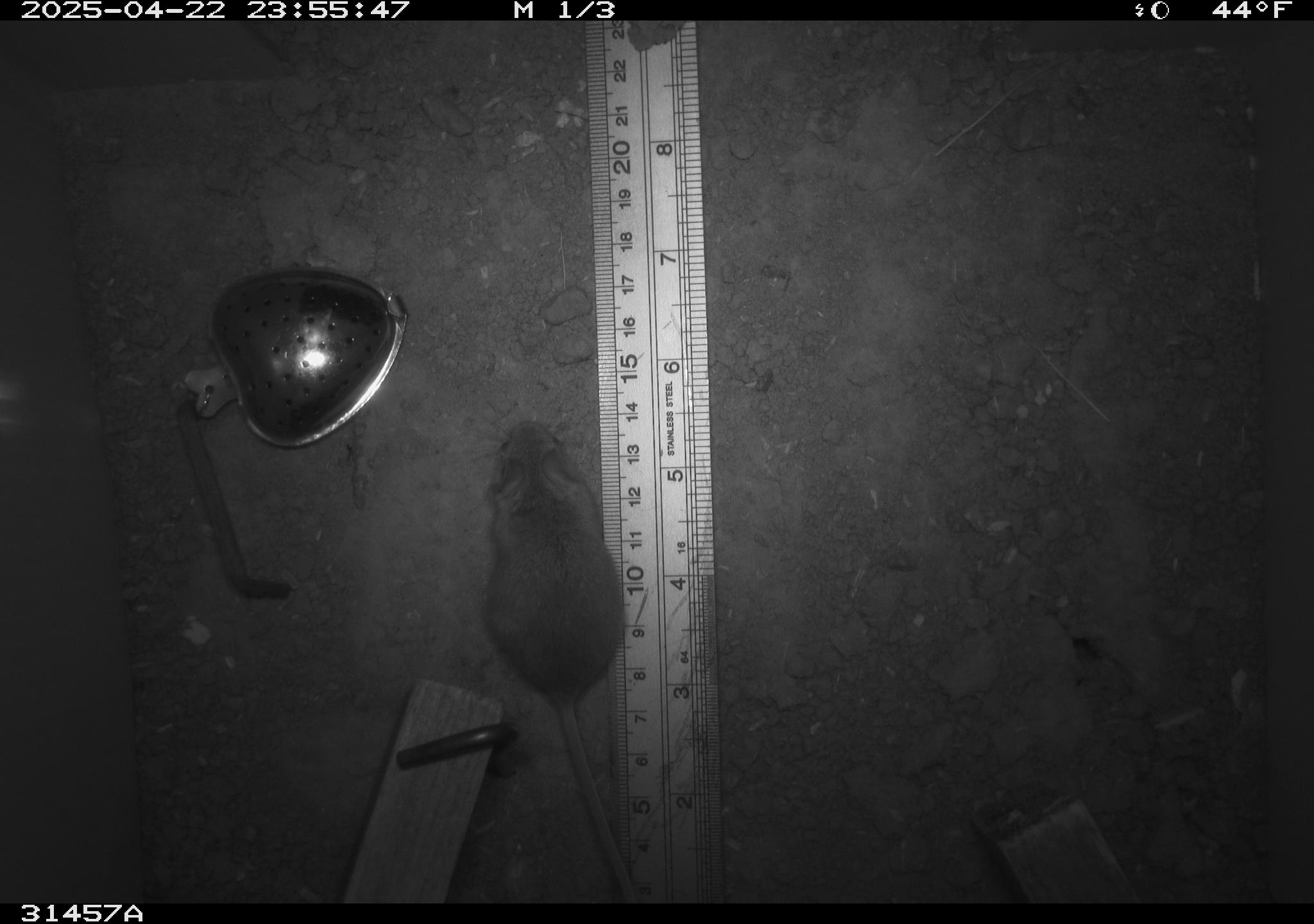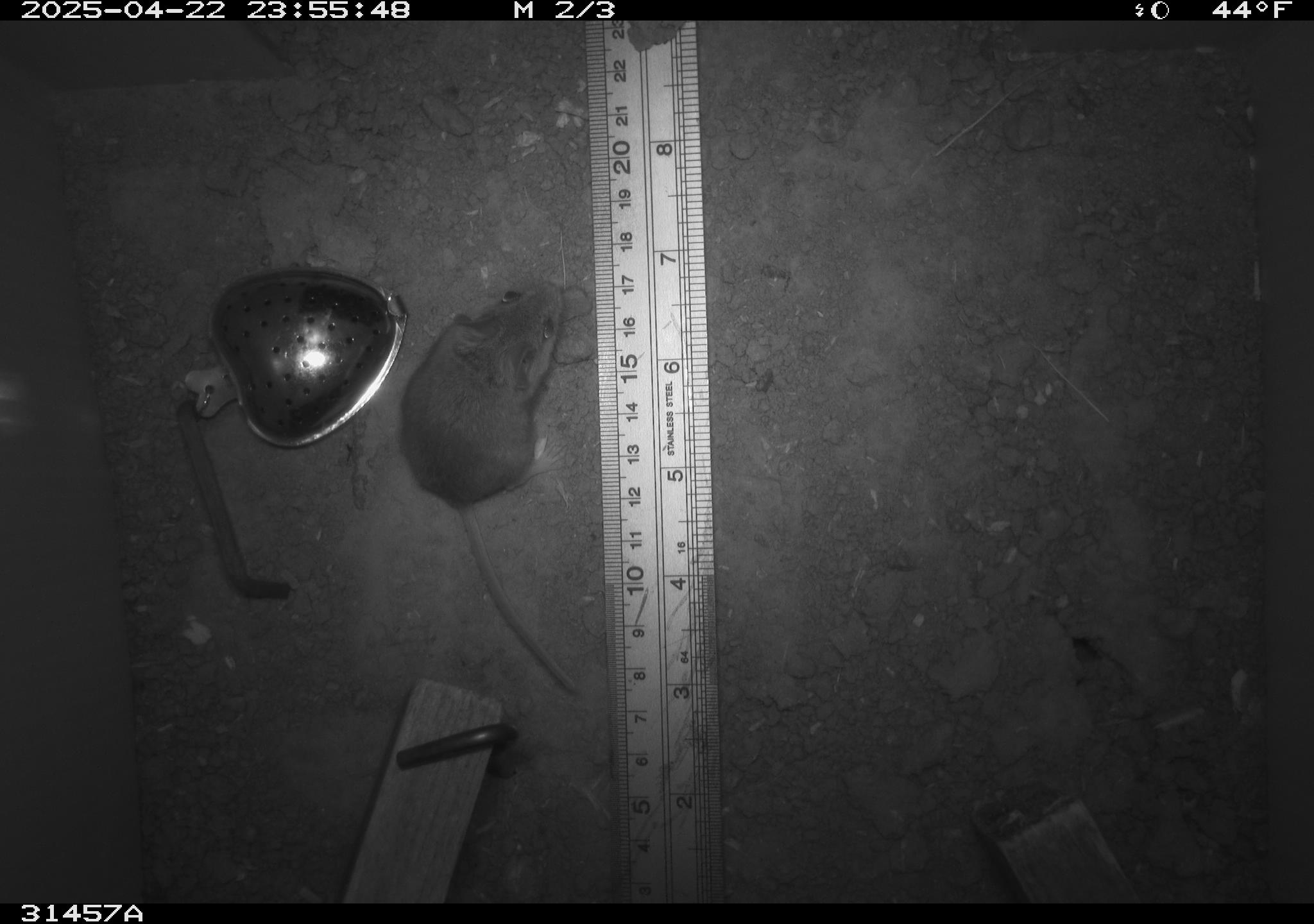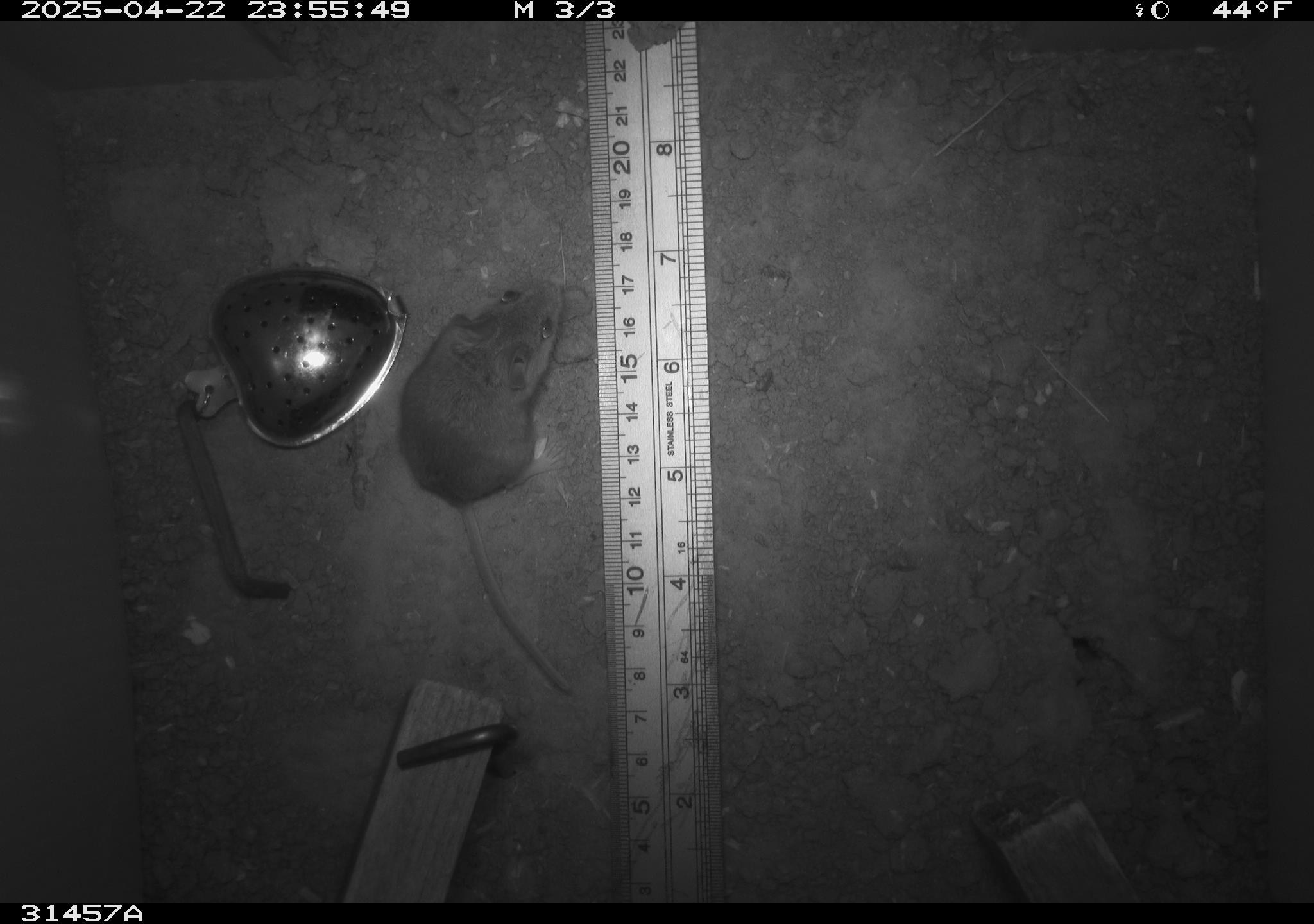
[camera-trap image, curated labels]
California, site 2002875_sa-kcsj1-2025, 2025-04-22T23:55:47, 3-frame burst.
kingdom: Animalia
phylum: Chordata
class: Mammalia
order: Rodentia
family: Muridae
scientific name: Muridae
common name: murids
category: muridae family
Muridae family (murids) (Muridae).